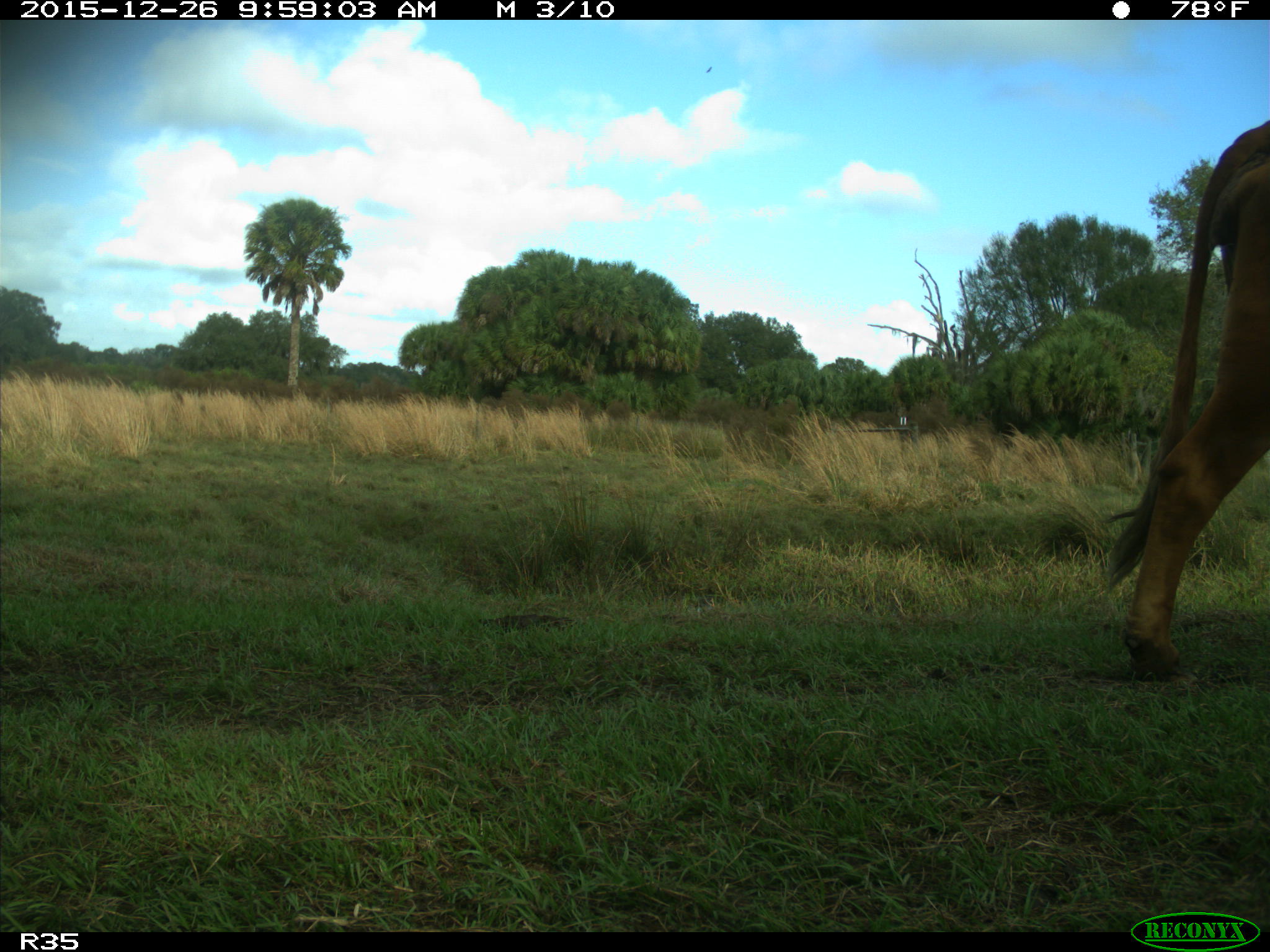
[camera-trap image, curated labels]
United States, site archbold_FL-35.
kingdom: Animalia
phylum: Chordata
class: Mammalia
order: Artiodactyla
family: Bovidae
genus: Bos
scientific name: Bos taurus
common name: domestic cow